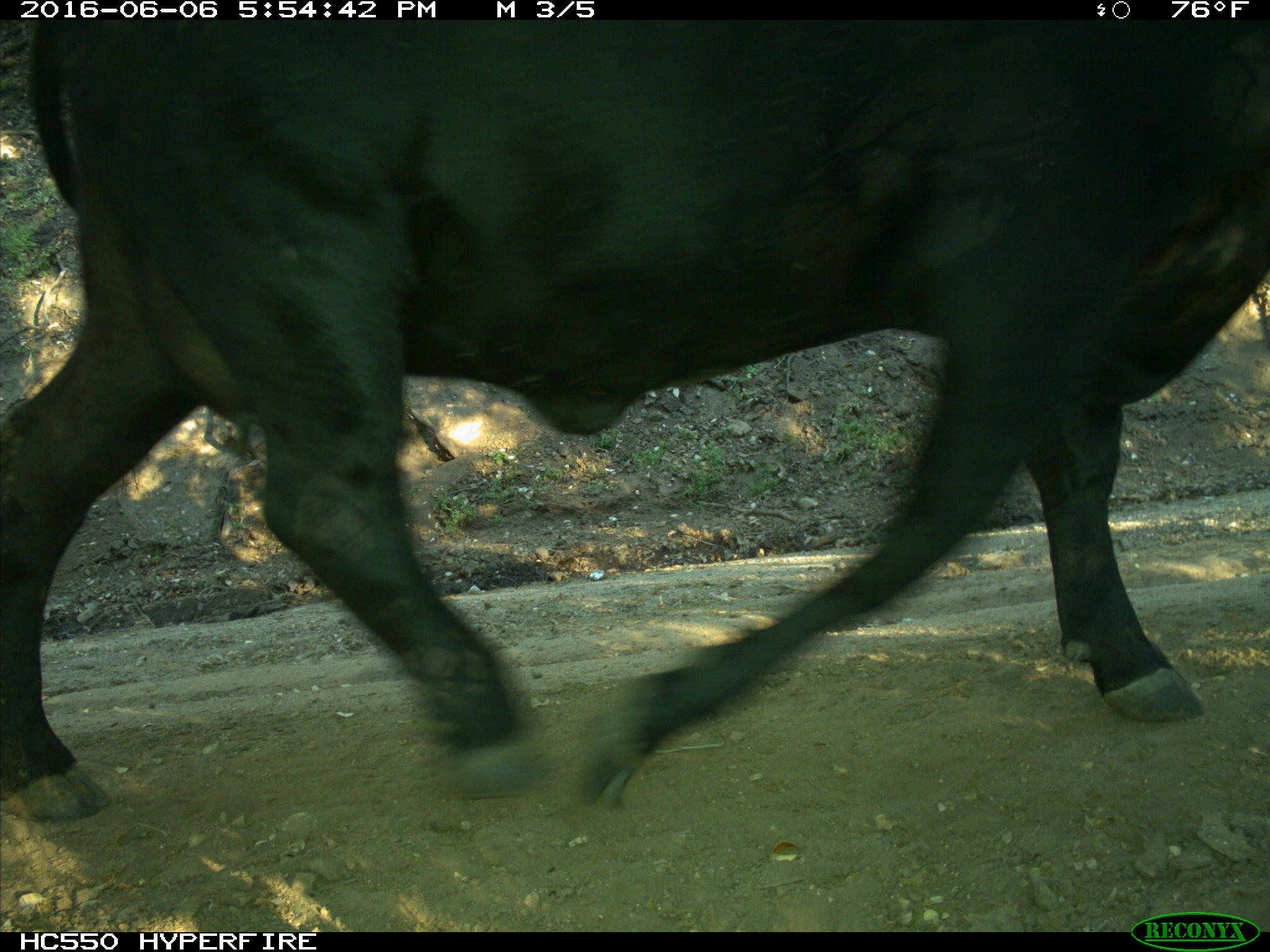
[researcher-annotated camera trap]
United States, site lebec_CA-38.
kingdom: Animalia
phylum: Chordata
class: Mammalia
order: Artiodactyla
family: Bovidae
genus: Bos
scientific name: Bos taurus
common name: domestic cow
Bos taurus (domestic cow).